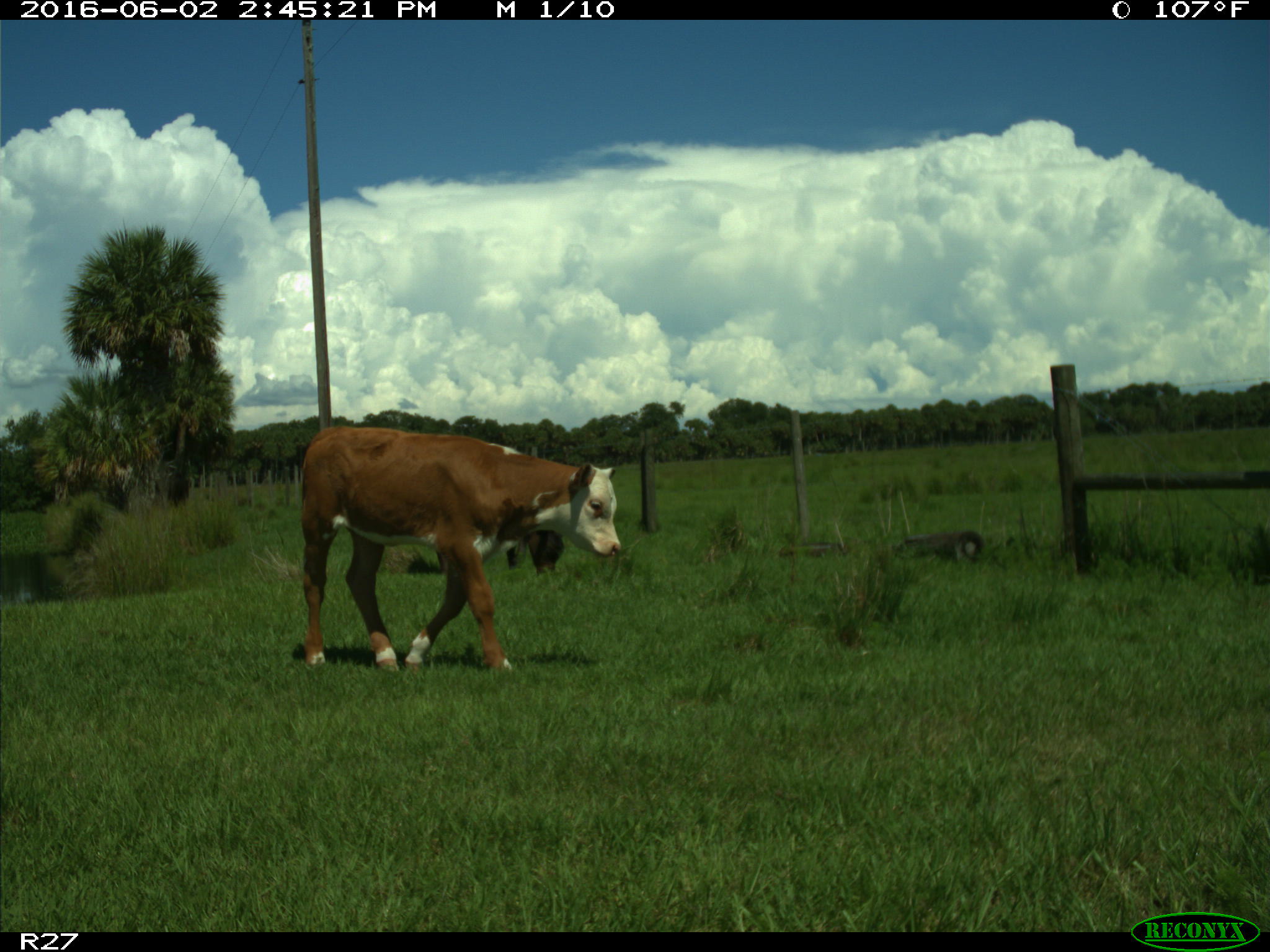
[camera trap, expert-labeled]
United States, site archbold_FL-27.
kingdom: Animalia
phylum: Chordata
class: Mammalia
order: Artiodactyla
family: Bovidae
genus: Bos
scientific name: Bos taurus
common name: domestic cow